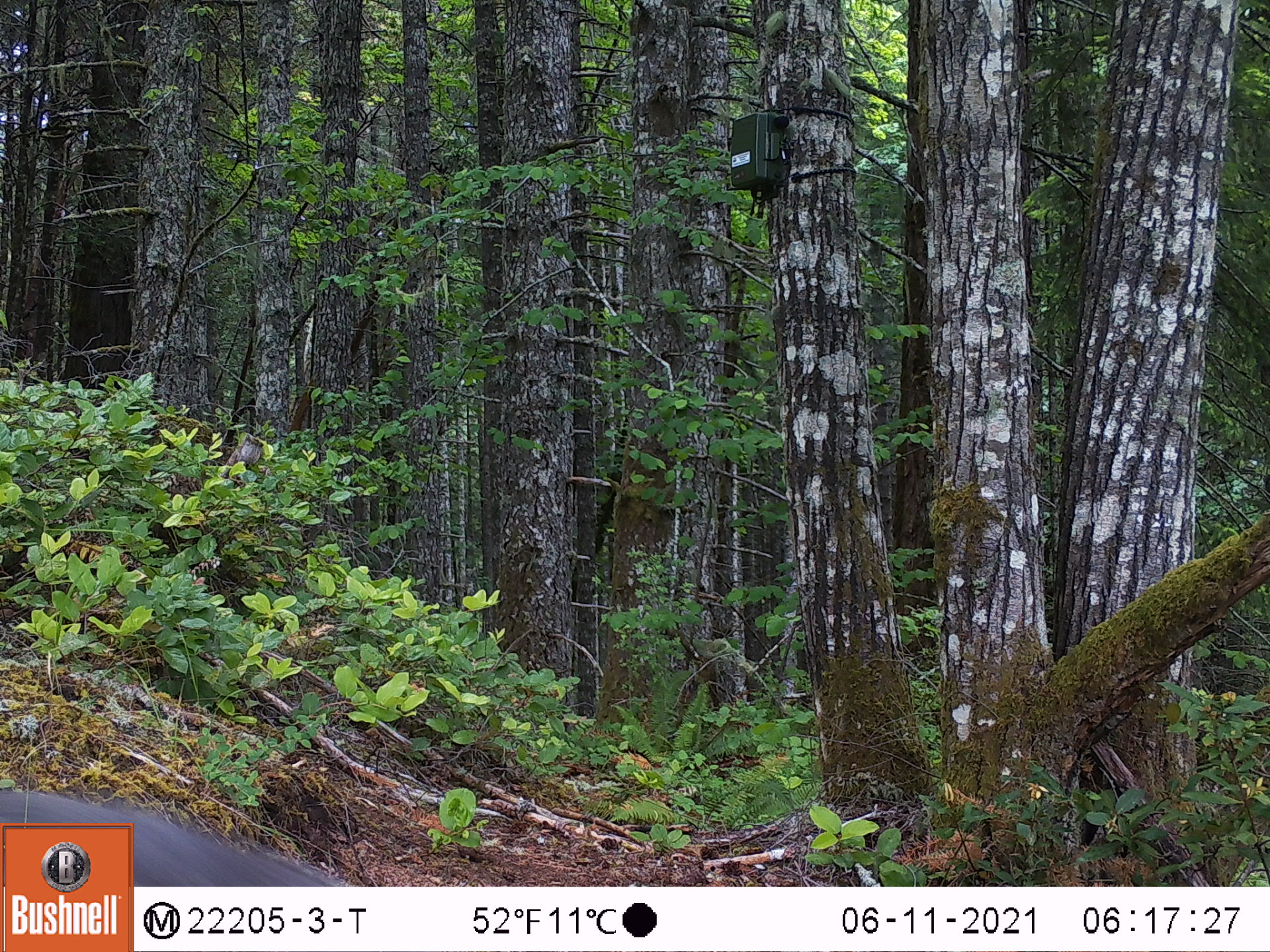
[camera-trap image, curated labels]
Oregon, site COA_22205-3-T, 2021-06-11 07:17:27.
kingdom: Animalia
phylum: Chordata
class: Mammalia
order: Rodentia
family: Sciuridae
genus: Sciurus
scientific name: Sciurus griseus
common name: western gray squirrel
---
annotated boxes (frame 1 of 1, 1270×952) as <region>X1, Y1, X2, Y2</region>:
western gray squirrel: <region>135, 795, 368, 886</region>